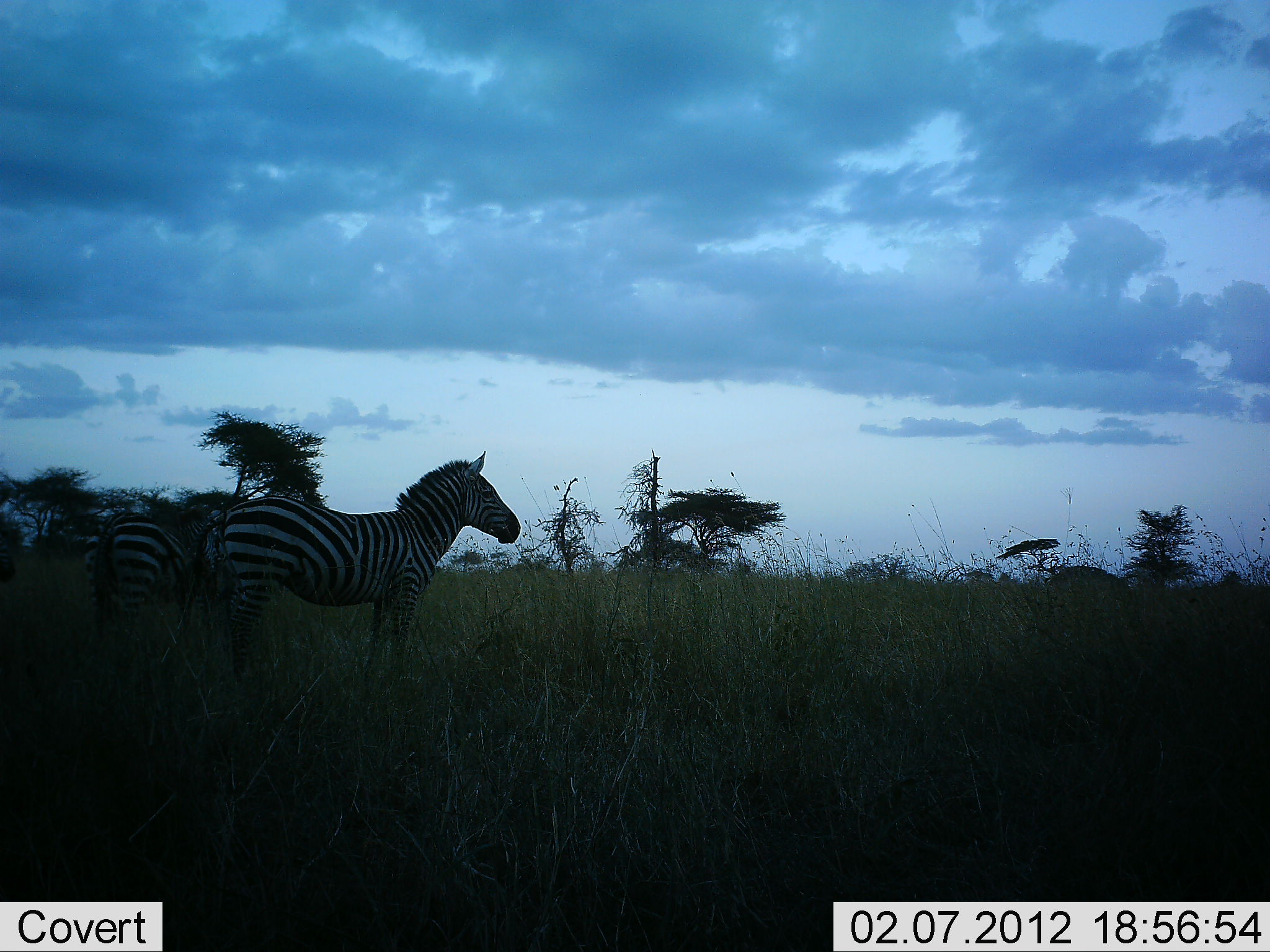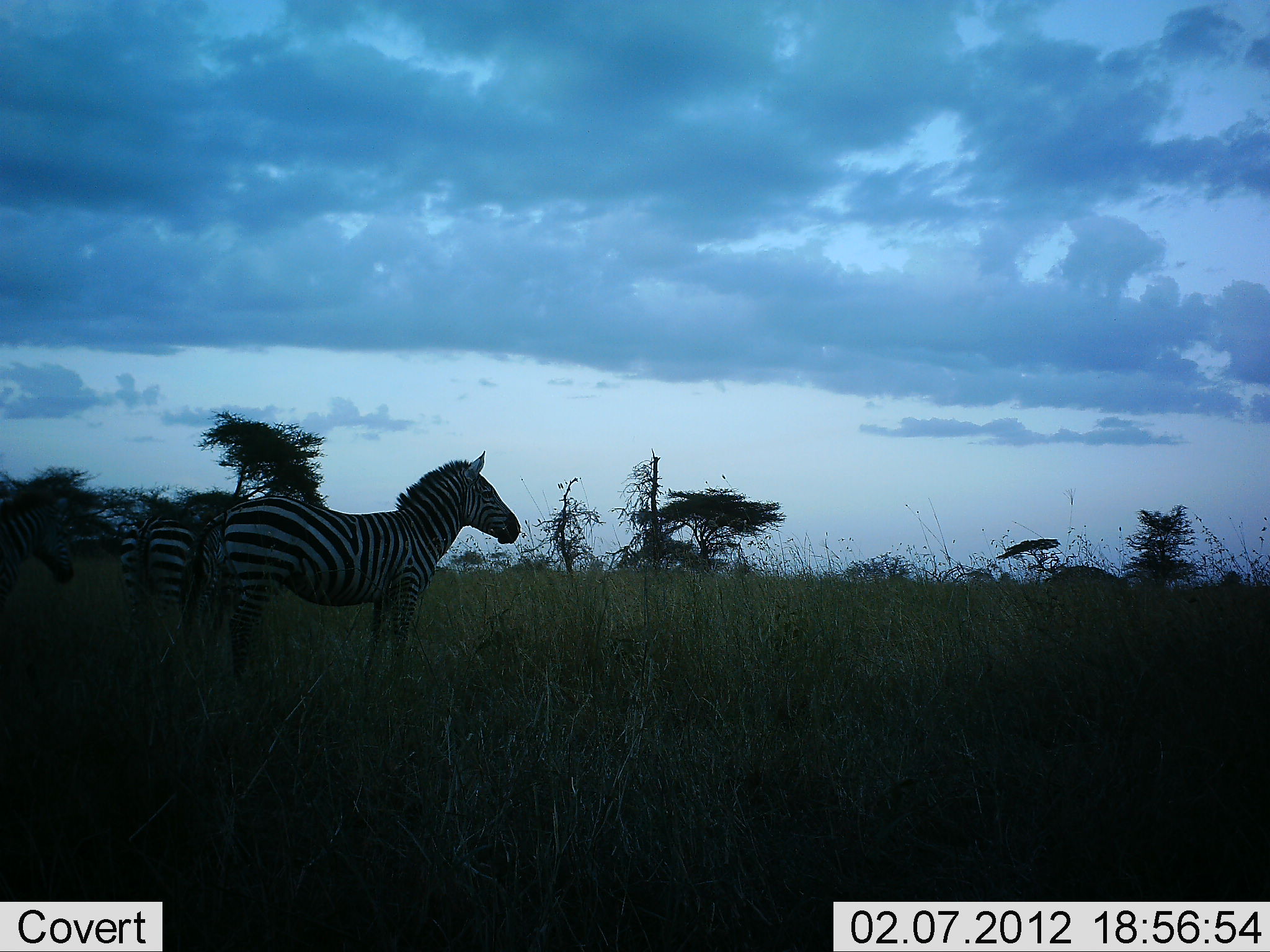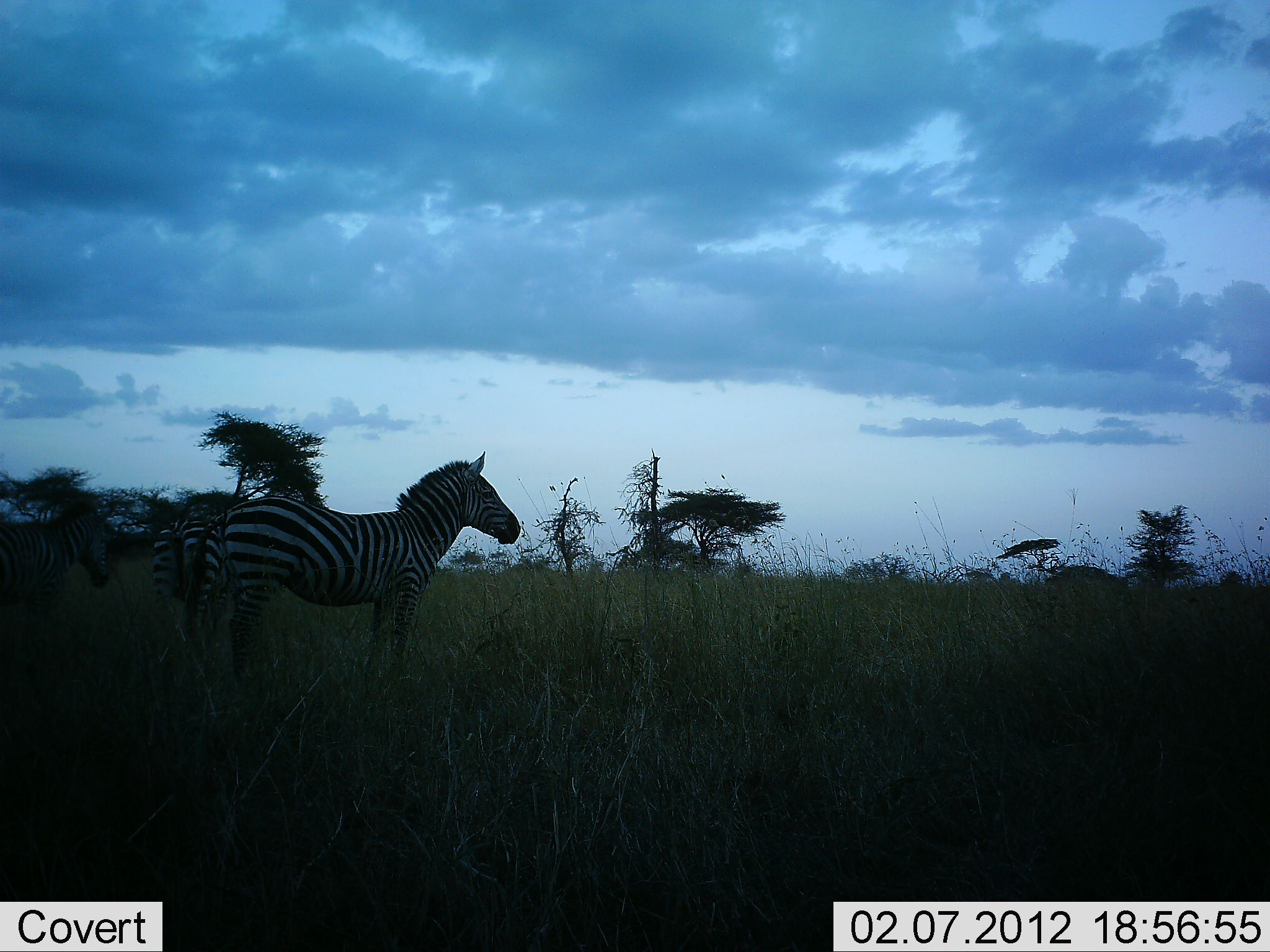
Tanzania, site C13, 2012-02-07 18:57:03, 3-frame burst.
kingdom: Animalia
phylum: Chordata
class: Mammalia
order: Perissodactyla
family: Equidae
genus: Equus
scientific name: Equus quagga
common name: plains zebra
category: zebra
Zebra (plains zebra) (Equus quagga), count 3. Behavior (volunteer vote fractions): standing 70%, resting 13%, moving 57%, interacting 0%. Young present (vote fraction): 0%. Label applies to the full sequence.